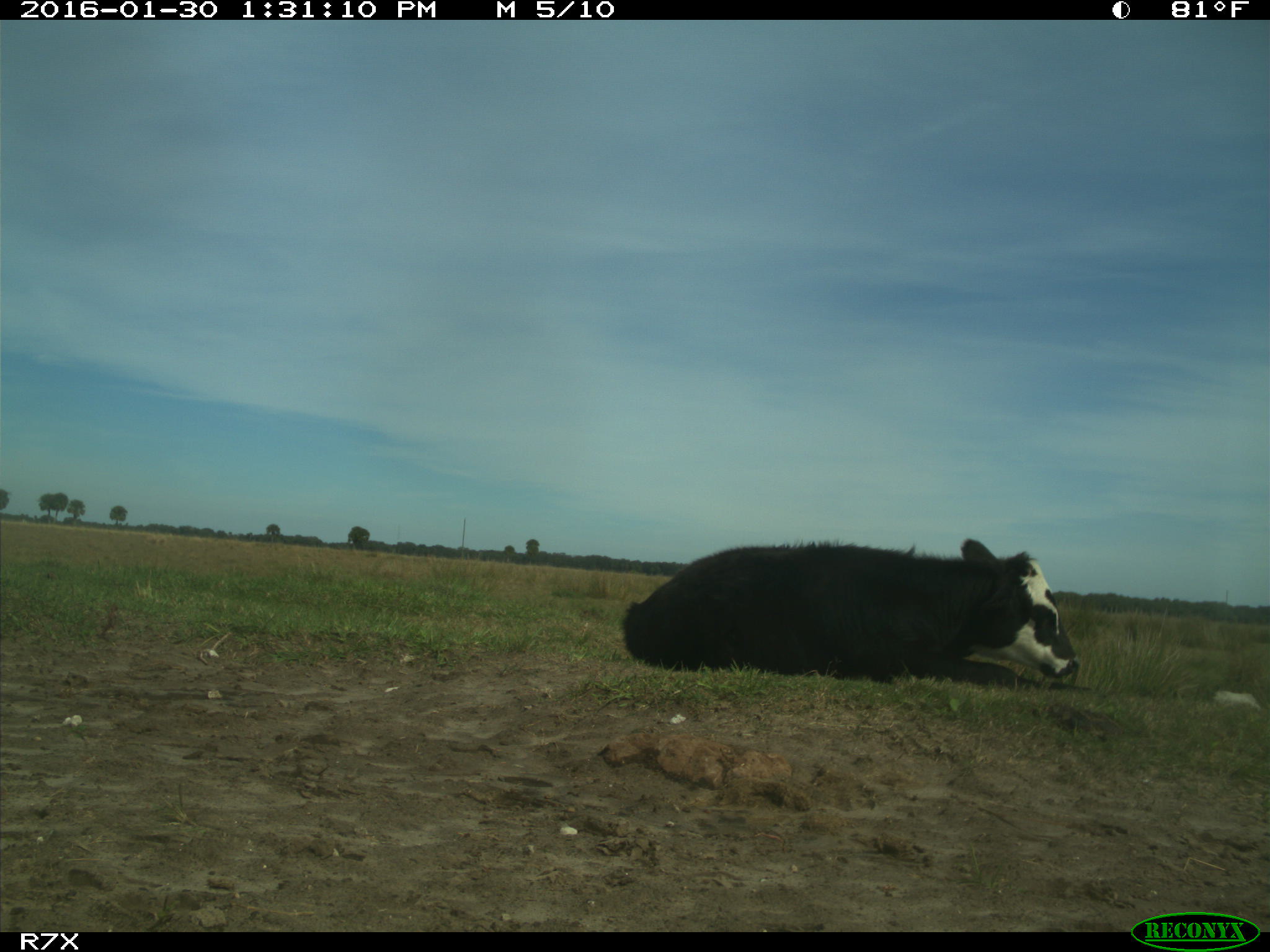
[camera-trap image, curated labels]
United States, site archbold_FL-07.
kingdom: Animalia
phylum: Chordata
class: Mammalia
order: Artiodactyla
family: Bovidae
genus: Bos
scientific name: Bos taurus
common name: domestic cow